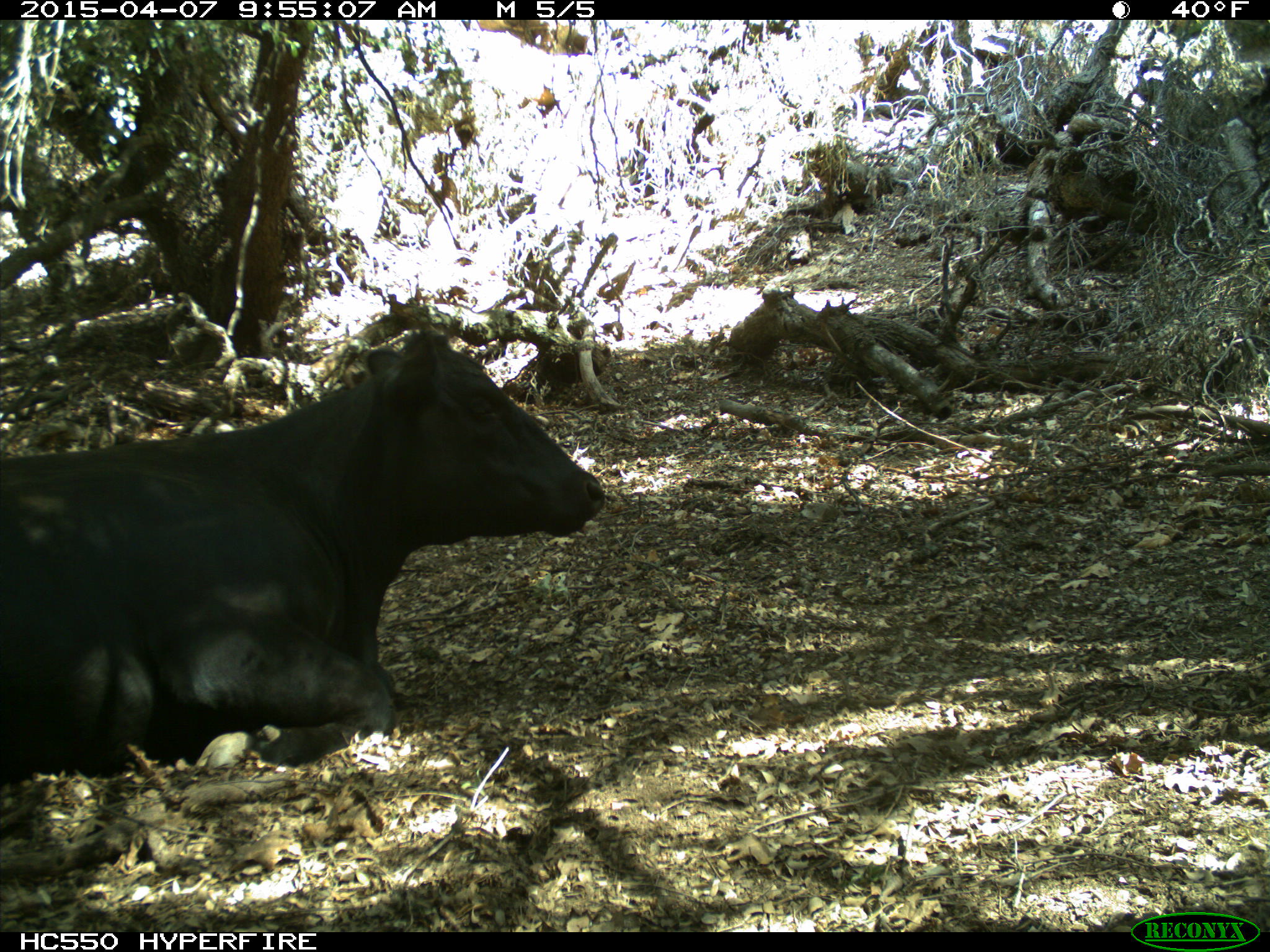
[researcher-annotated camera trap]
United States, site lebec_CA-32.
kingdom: Animalia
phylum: Chordata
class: Mammalia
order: Artiodactyla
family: Bovidae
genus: Bos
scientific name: Bos taurus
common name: domestic cow